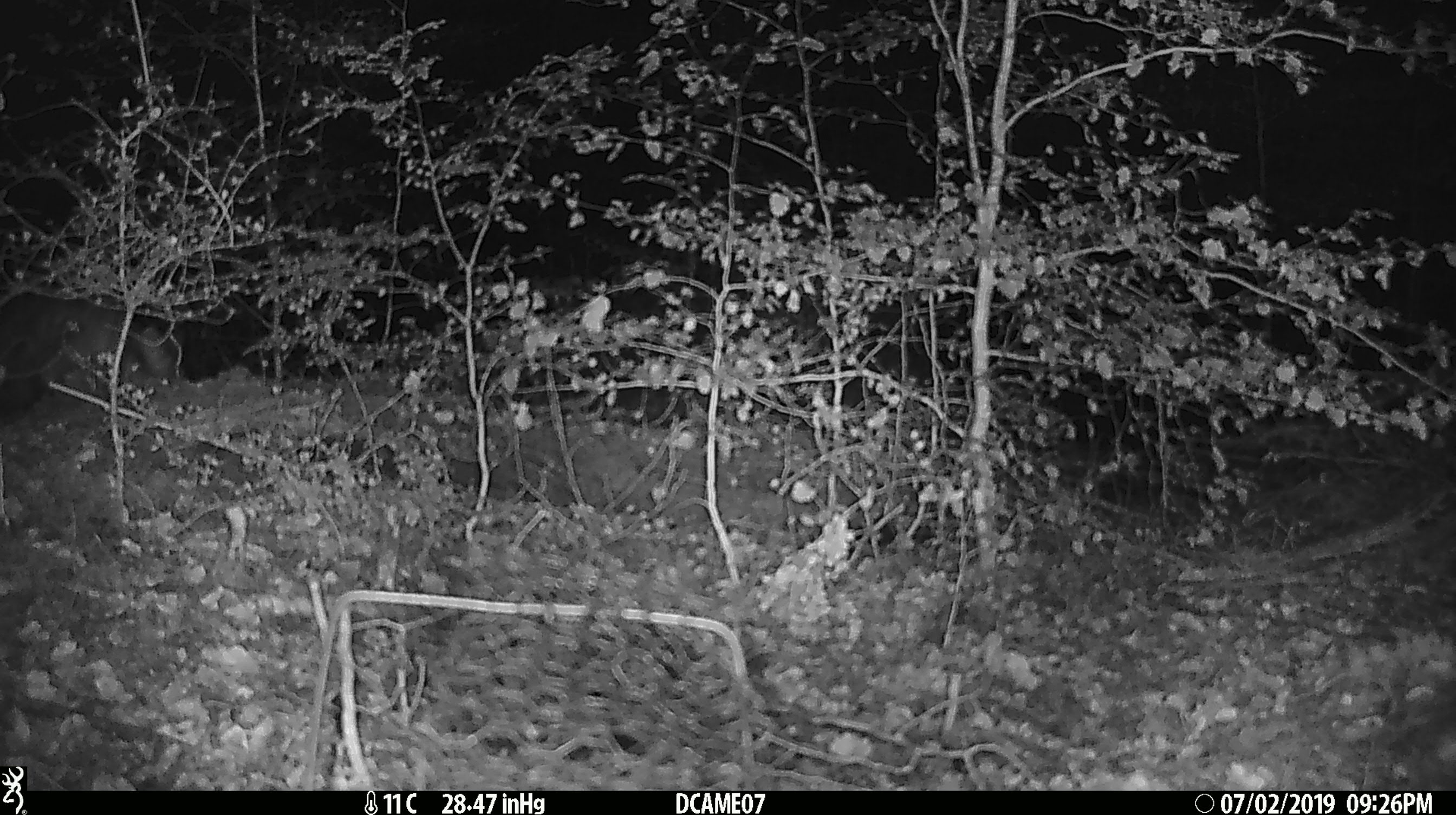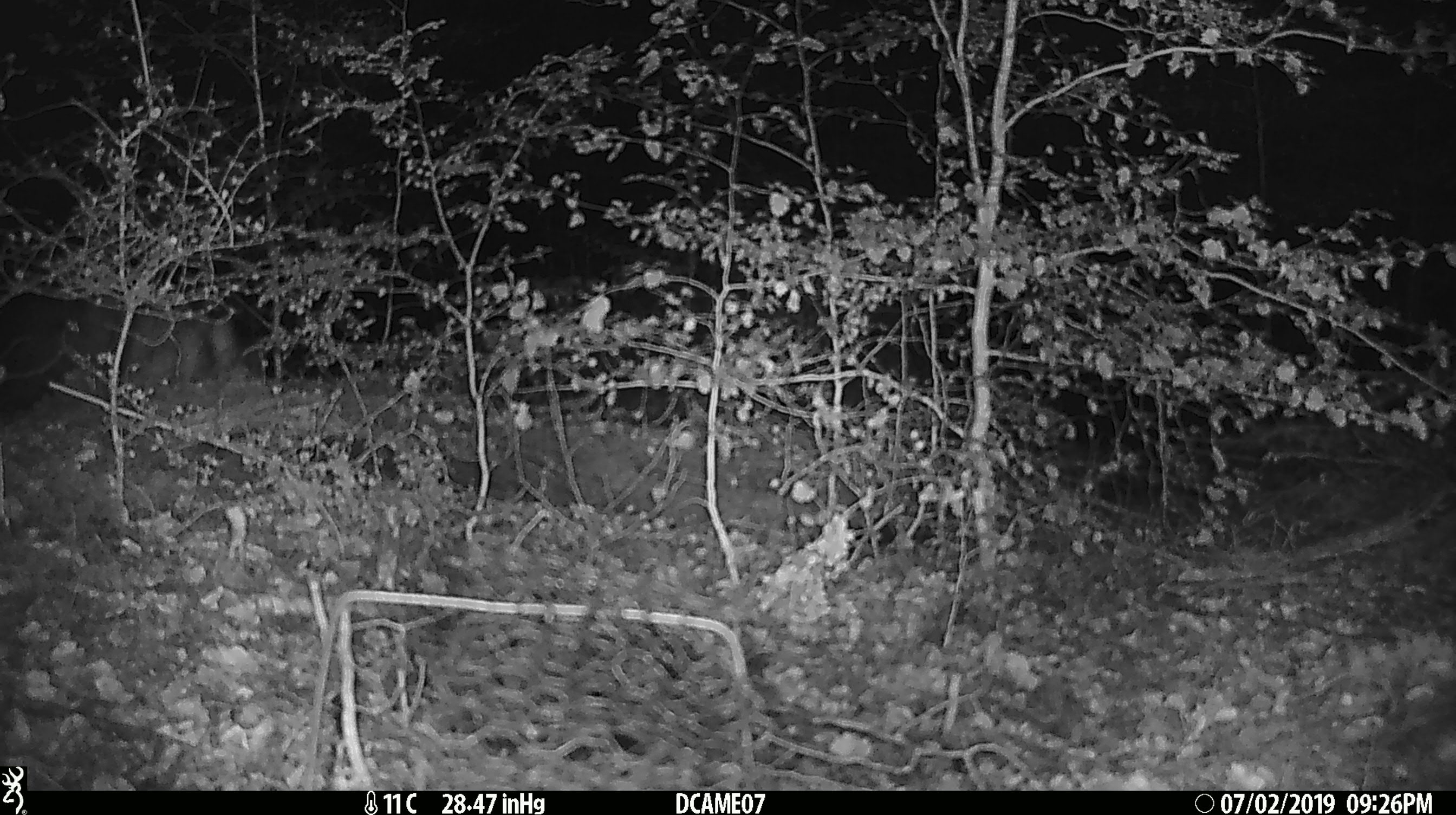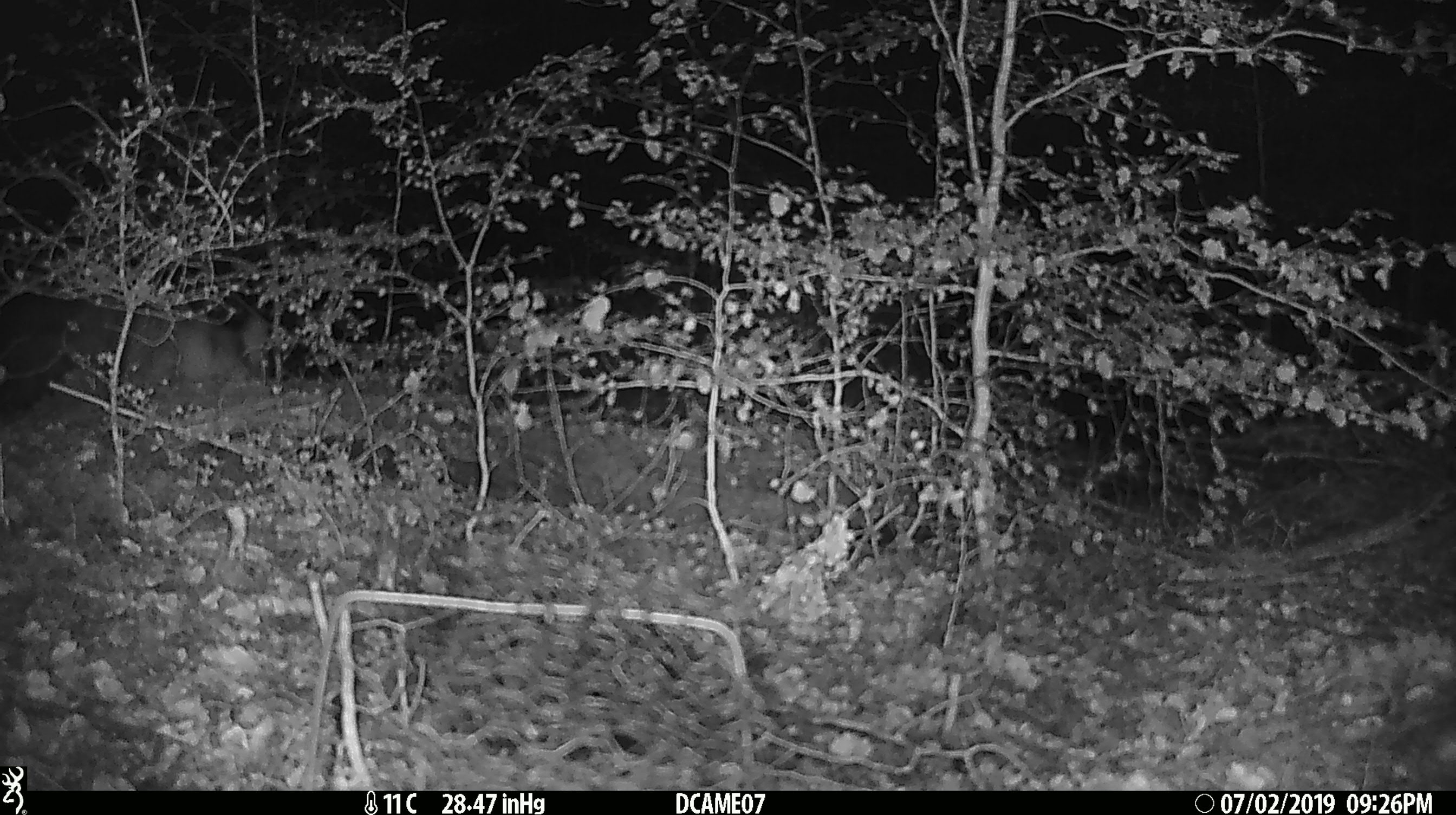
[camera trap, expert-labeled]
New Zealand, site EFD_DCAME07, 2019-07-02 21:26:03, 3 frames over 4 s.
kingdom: Animalia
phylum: Chordata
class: Mammalia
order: Diprotodontia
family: Phalangeridae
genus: Trichosurus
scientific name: Trichosurus vulpecula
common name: common brushtail possum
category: possum